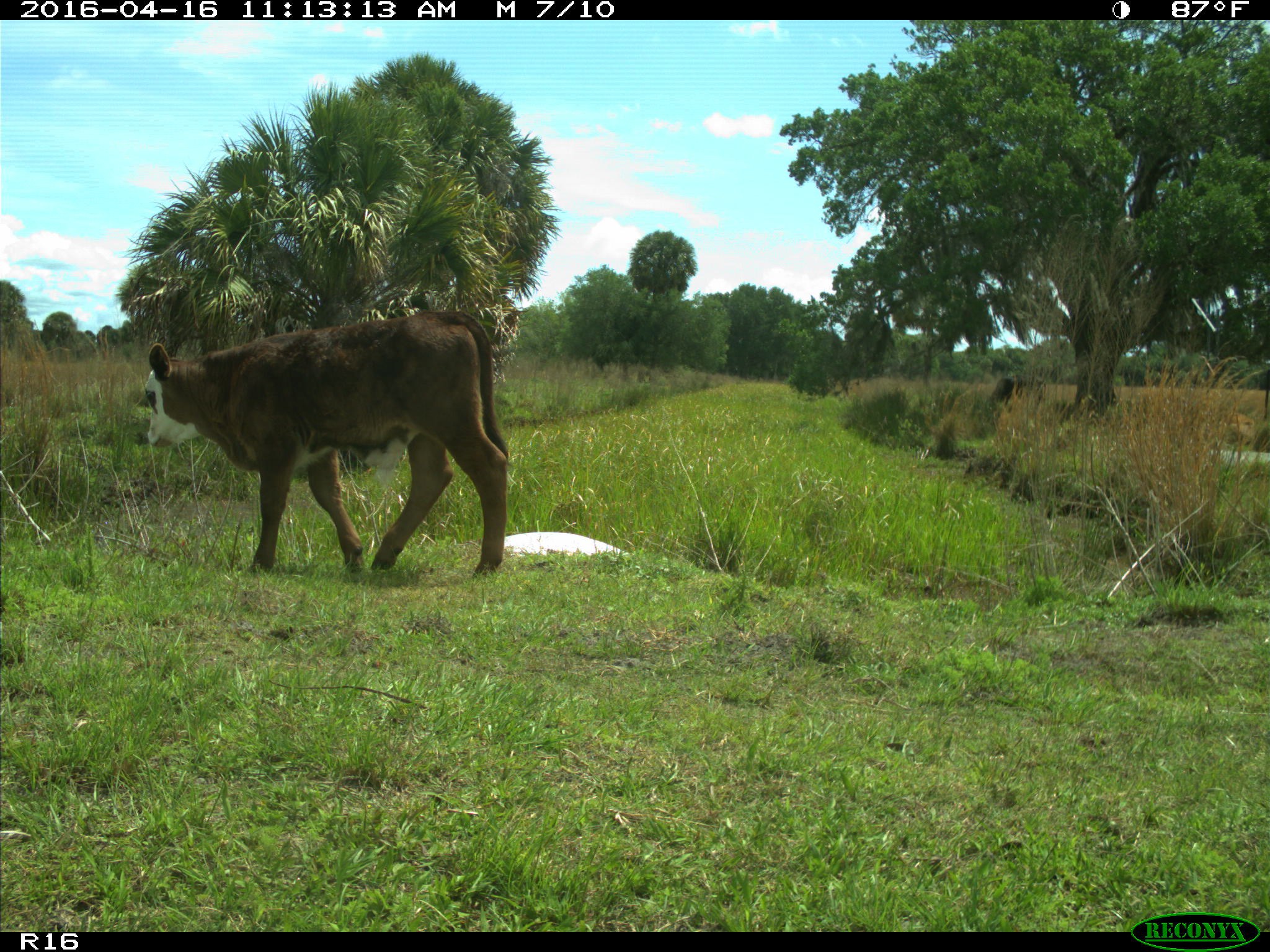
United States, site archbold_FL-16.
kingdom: Animalia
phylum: Chordata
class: Mammalia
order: Artiodactyla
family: Bovidae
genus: Bos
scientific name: Bos taurus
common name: domestic cow